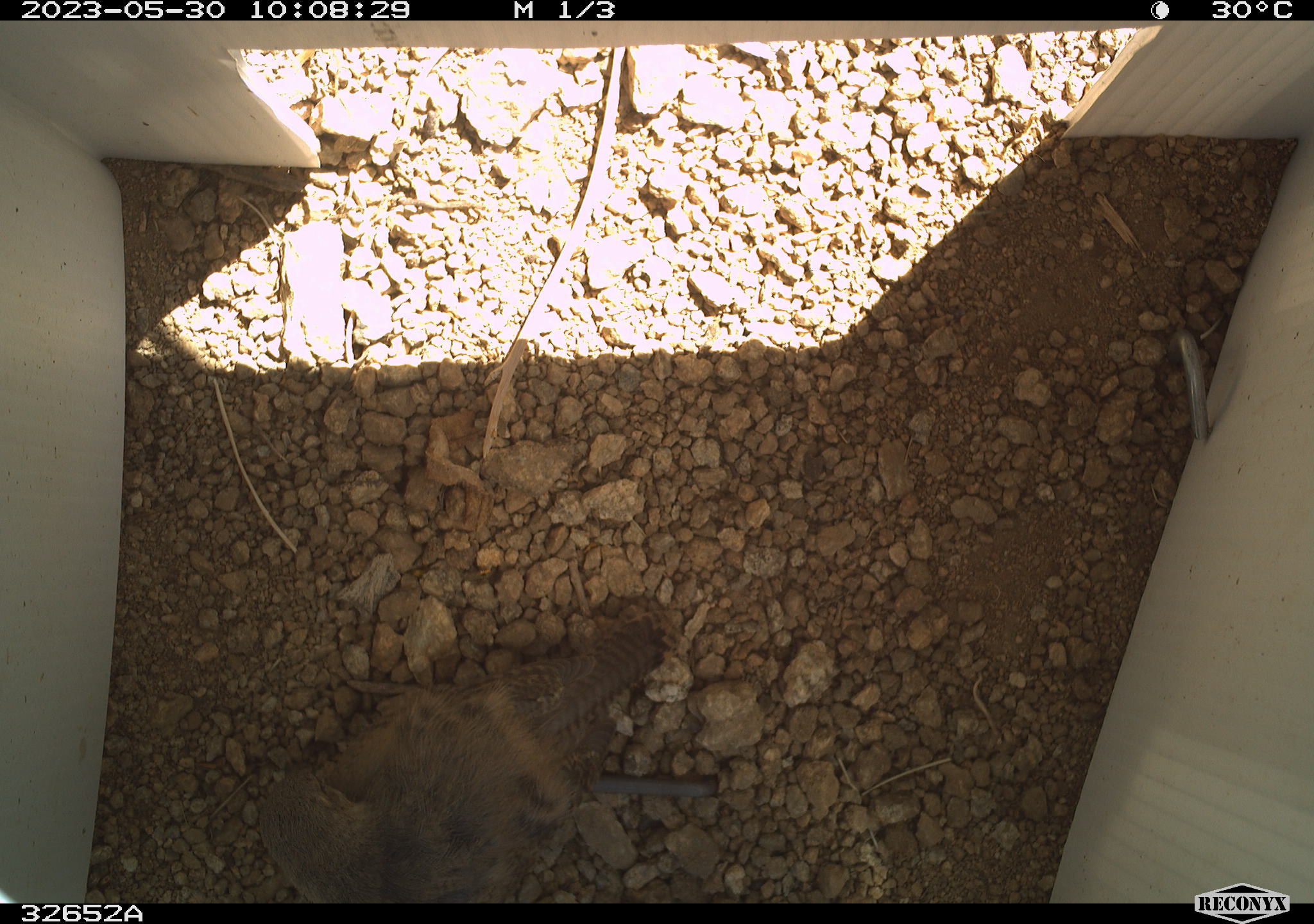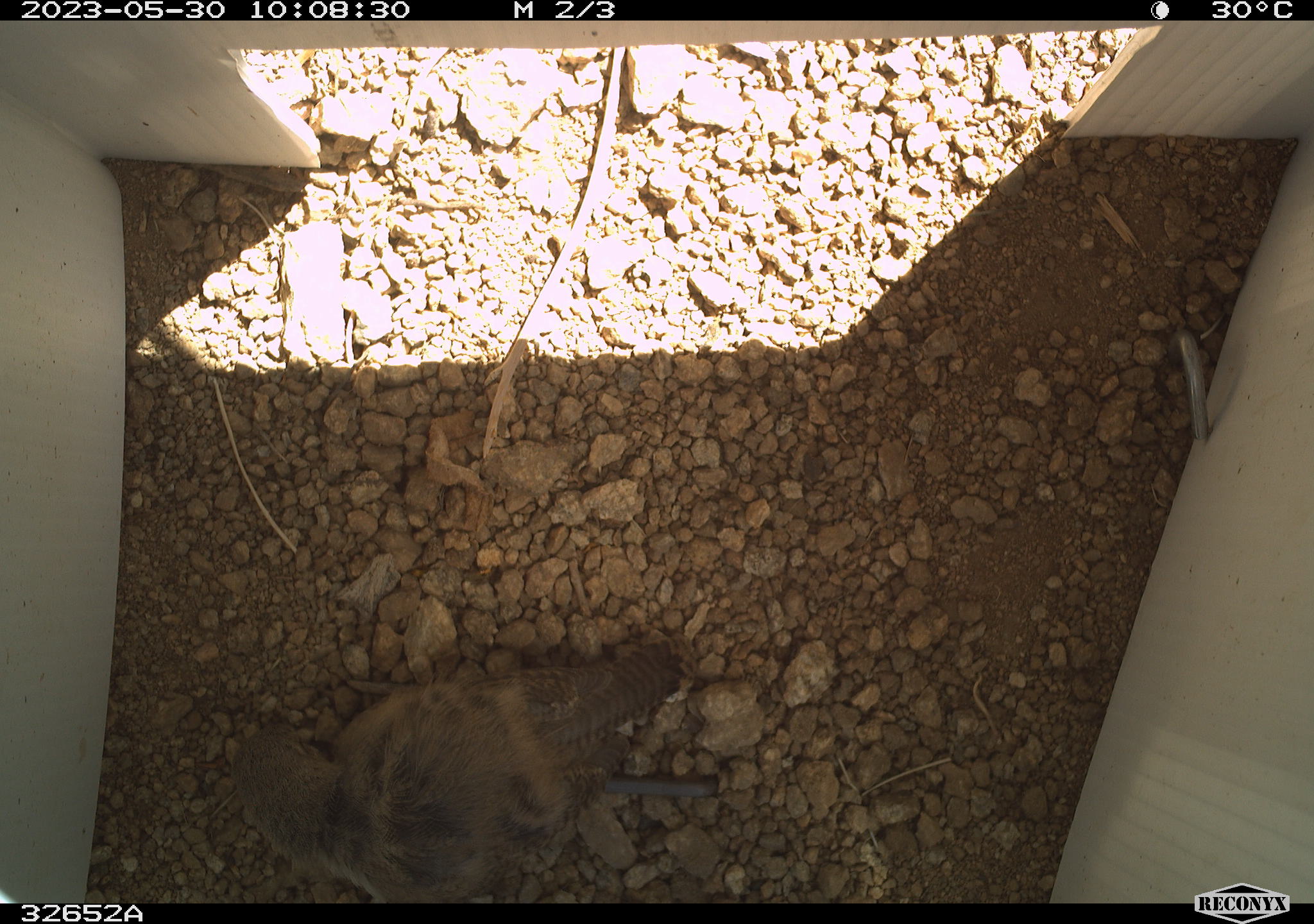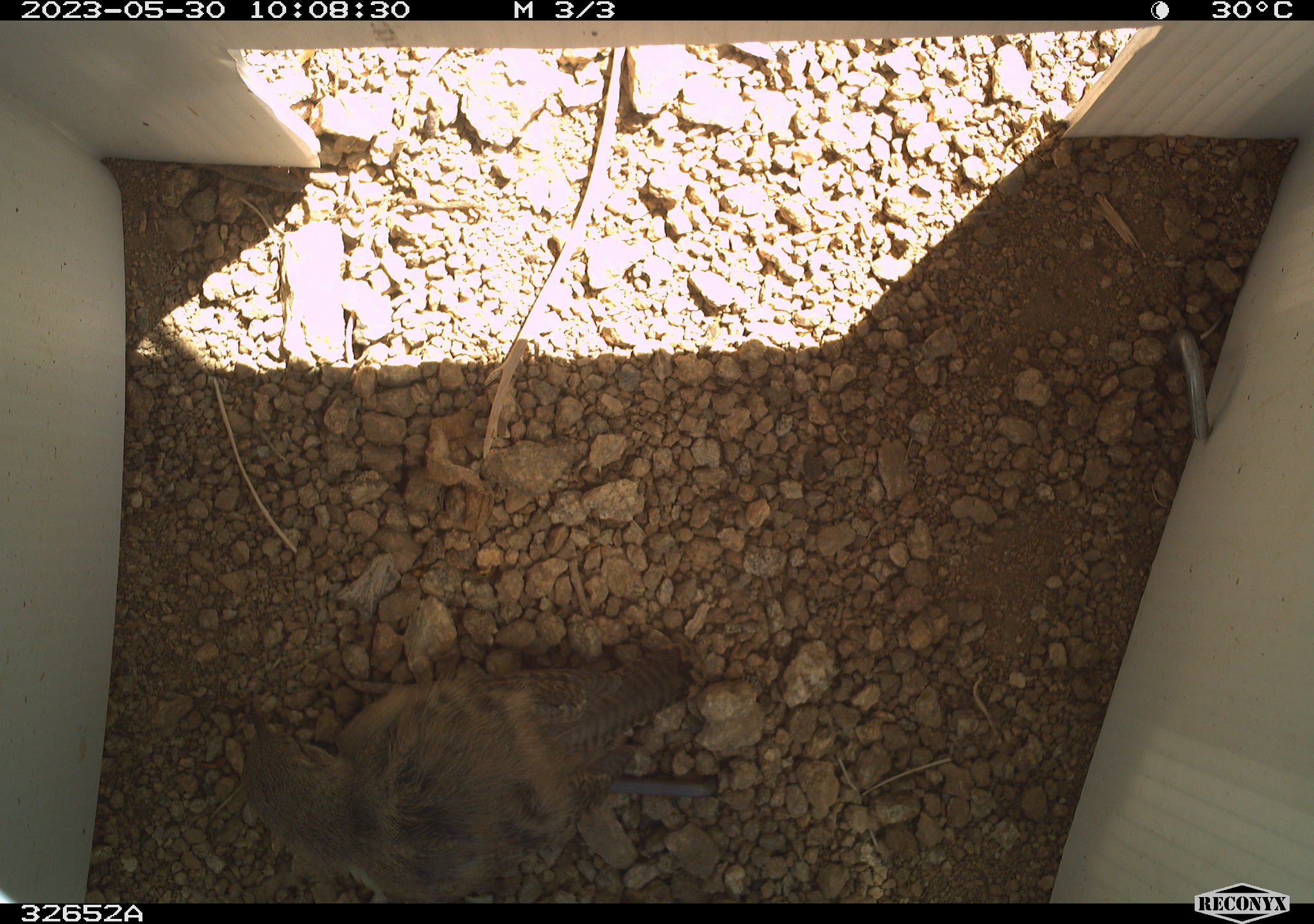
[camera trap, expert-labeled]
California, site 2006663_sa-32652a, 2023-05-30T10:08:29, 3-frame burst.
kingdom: Animalia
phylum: Chordata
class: Aves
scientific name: Aves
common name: bird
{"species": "bird (Aves)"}